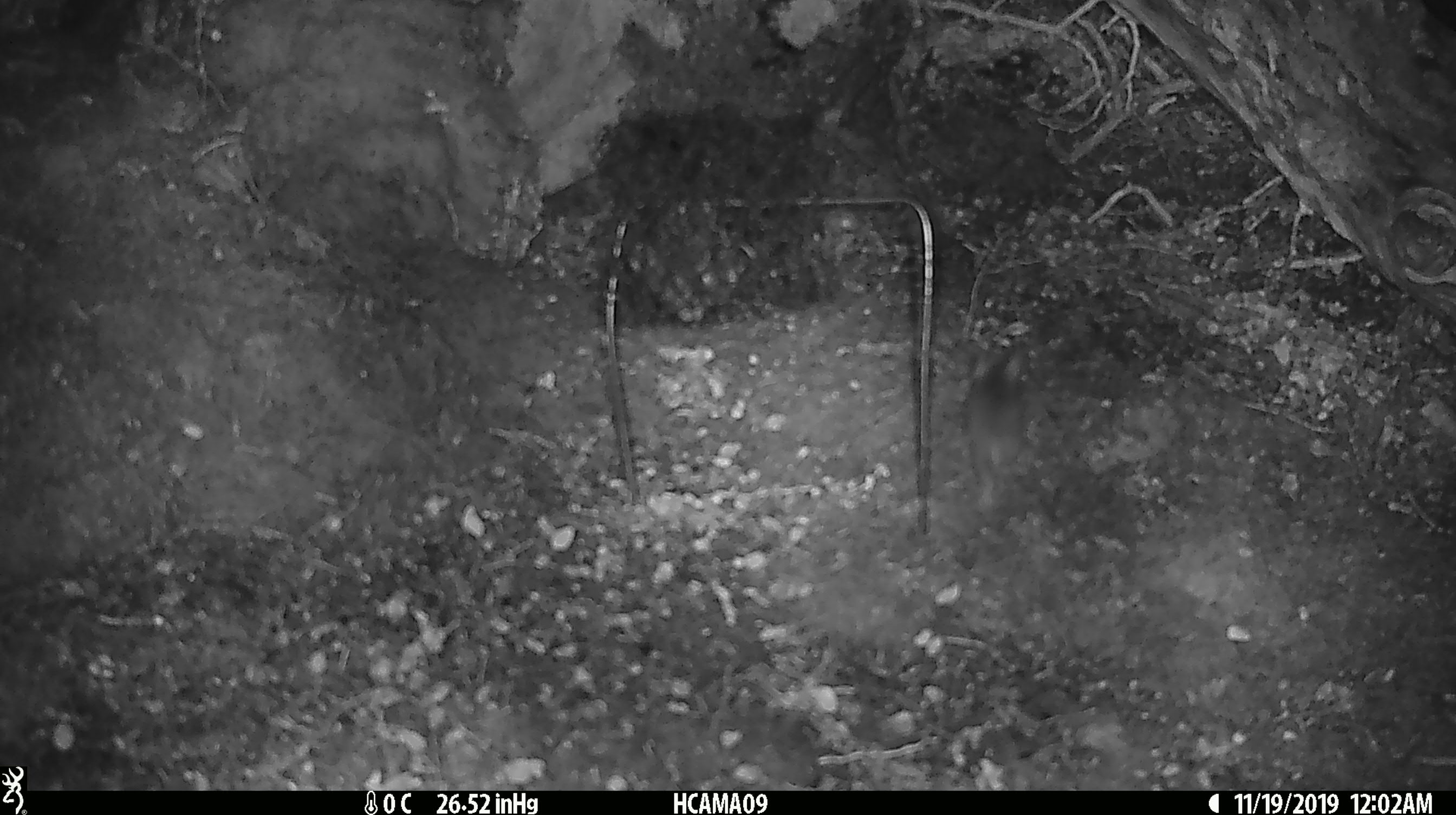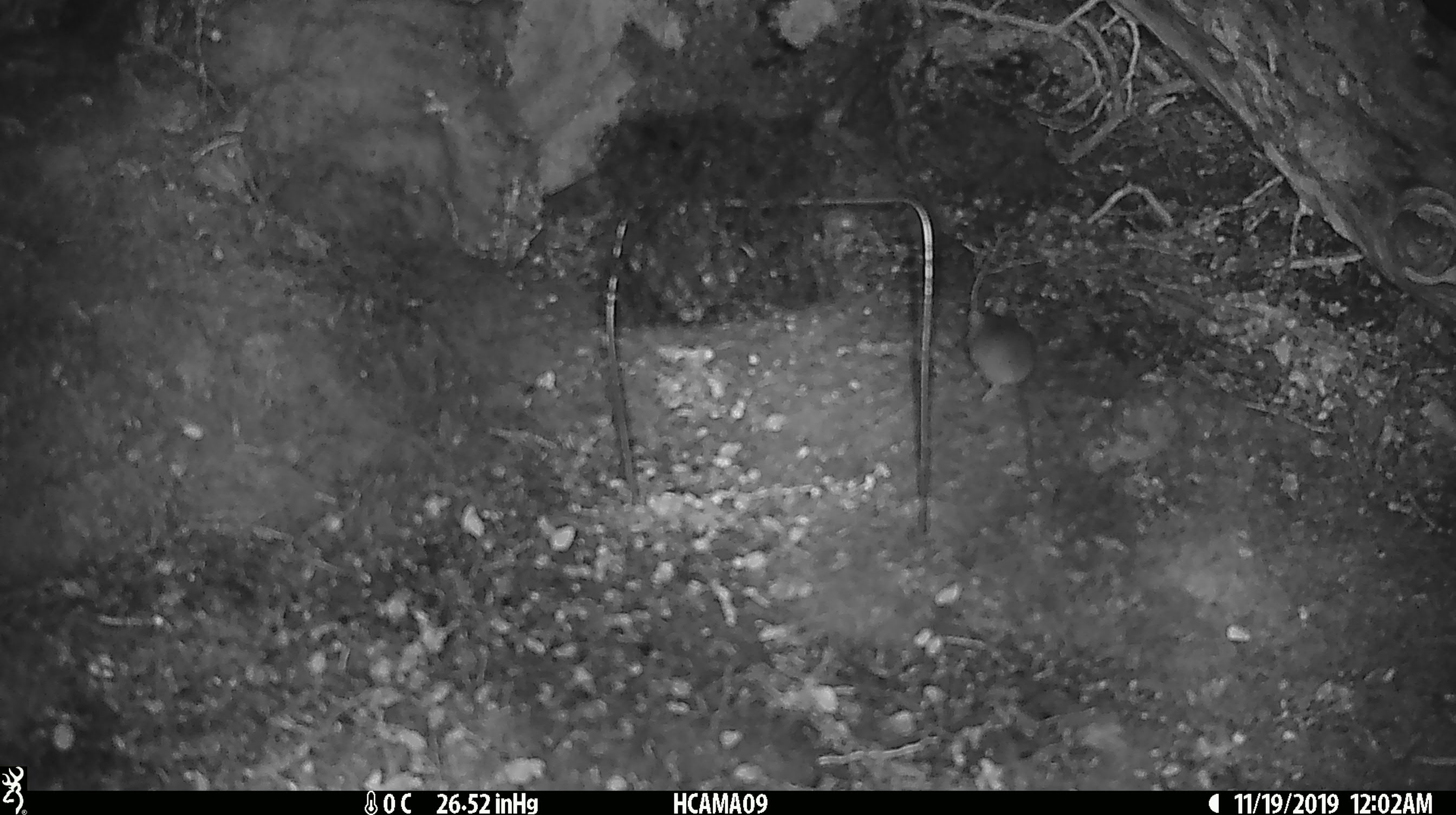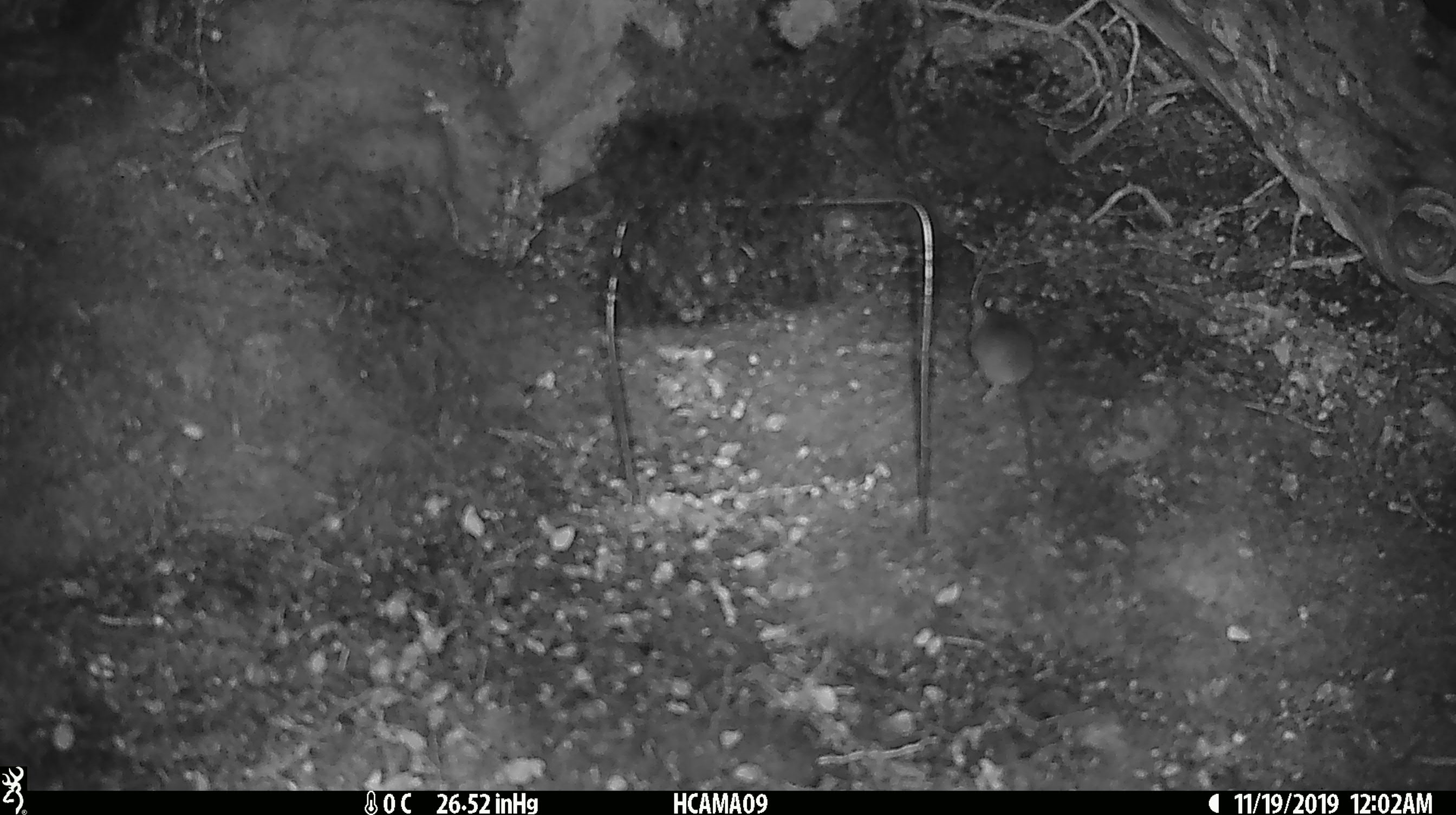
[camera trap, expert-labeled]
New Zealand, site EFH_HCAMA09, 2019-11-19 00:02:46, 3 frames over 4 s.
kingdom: Animalia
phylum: Chordata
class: Mammalia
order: Rodentia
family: Muridae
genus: Mus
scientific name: Mus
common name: mouse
Mouse (Mus).